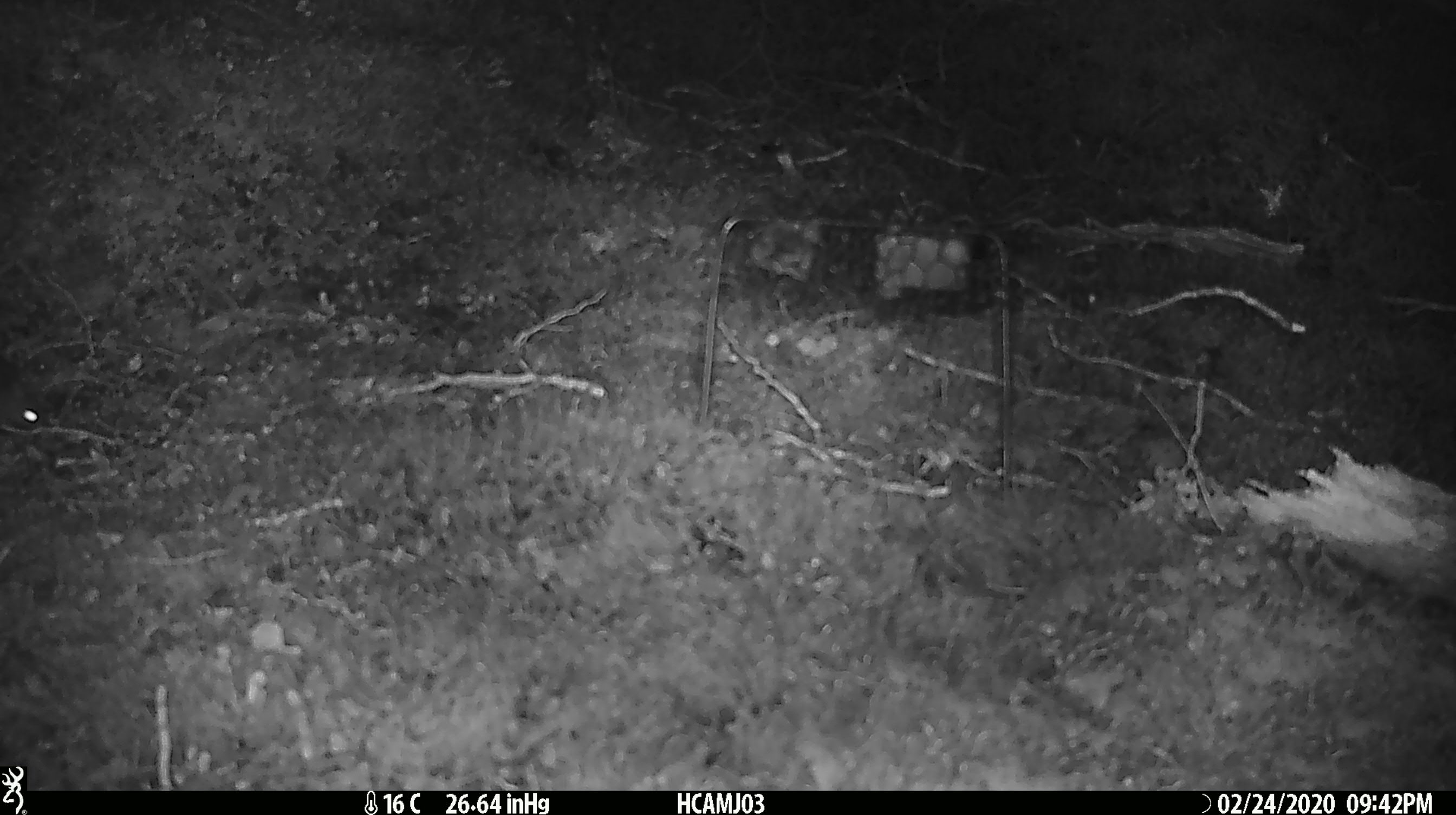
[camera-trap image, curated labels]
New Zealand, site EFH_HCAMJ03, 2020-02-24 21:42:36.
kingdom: Animalia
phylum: Chordata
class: Mammalia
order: Rodentia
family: Muridae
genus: Mus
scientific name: Mus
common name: mouse